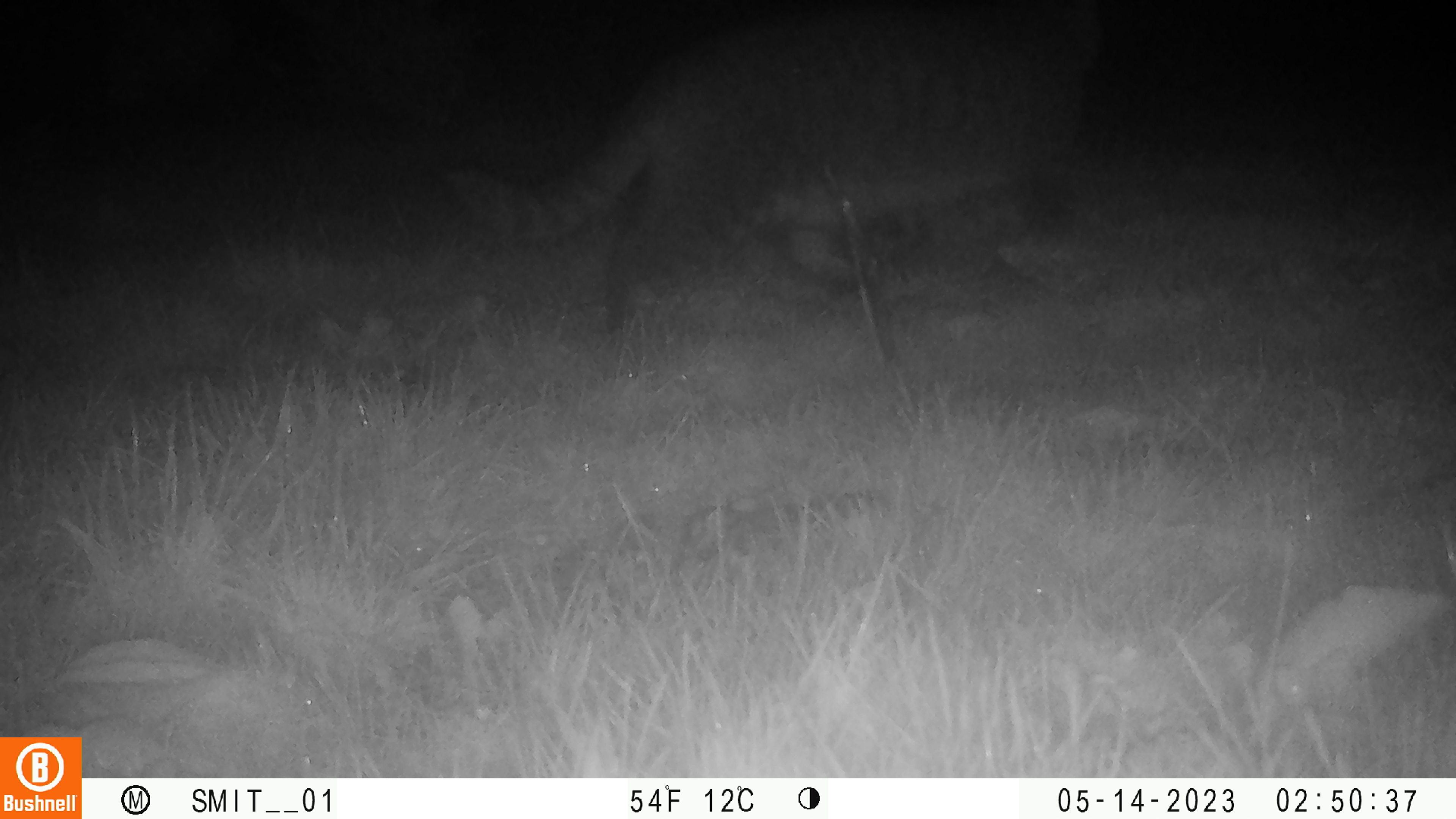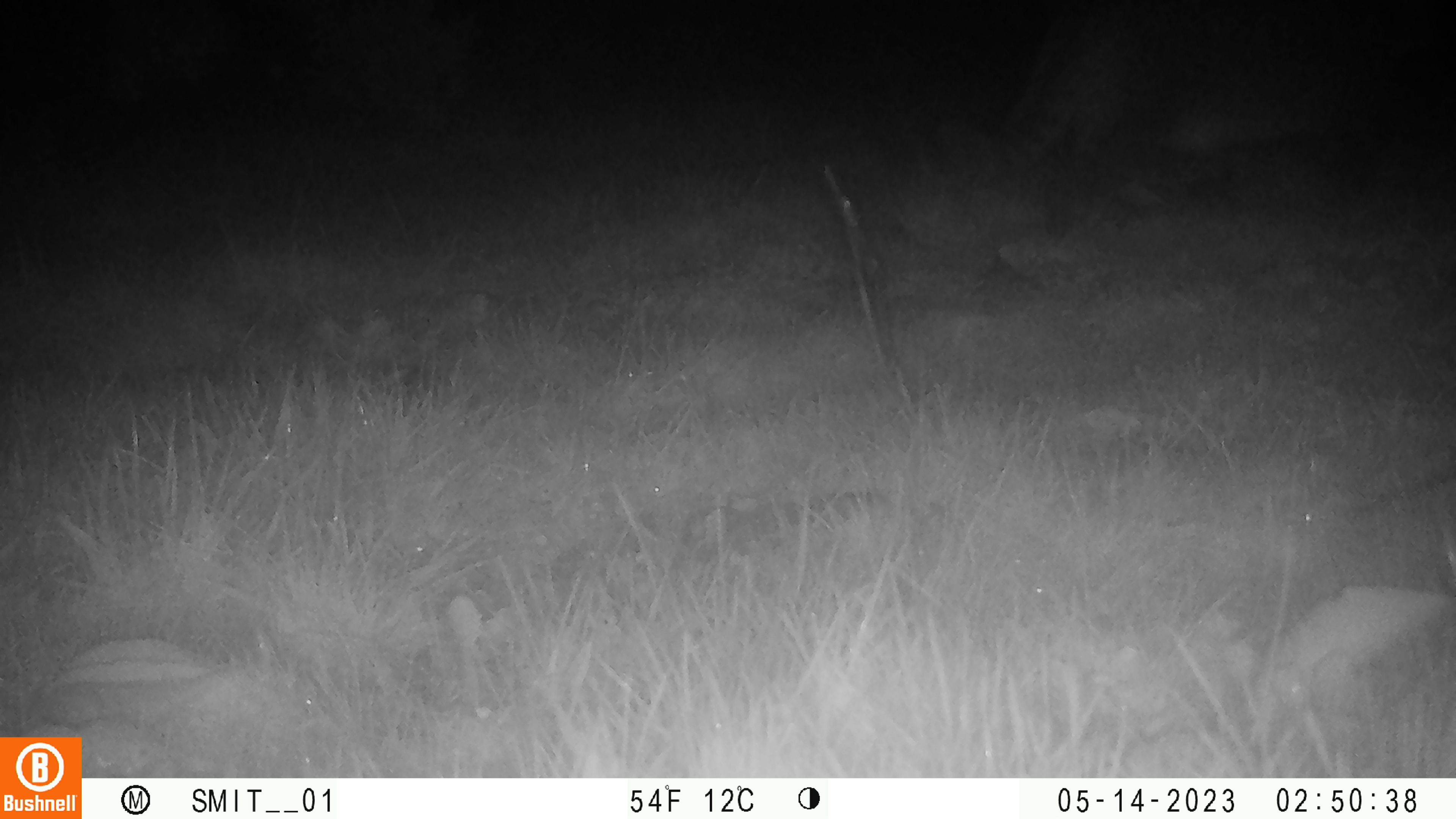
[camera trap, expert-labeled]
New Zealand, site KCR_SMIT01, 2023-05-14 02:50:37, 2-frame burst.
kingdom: Animalia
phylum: Chordata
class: Mammalia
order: Carnivora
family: Felidae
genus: Felis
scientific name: Felis catus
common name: domestic cat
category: cat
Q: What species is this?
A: Cat (domestic cat) (Felis catus).